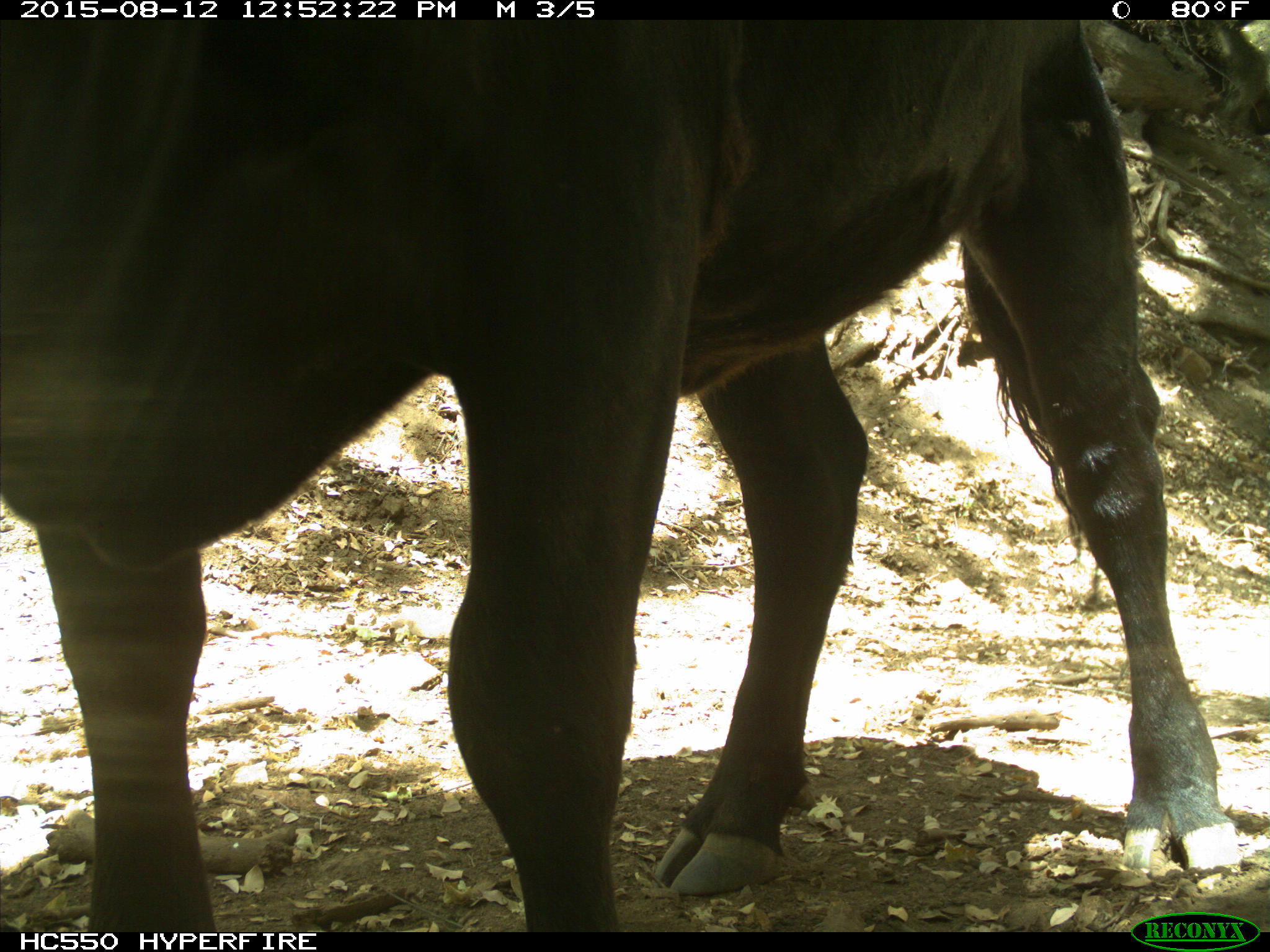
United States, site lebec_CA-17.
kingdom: Animalia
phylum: Chordata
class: Mammalia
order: Artiodactyla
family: Bovidae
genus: Bos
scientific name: Bos taurus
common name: domestic cow